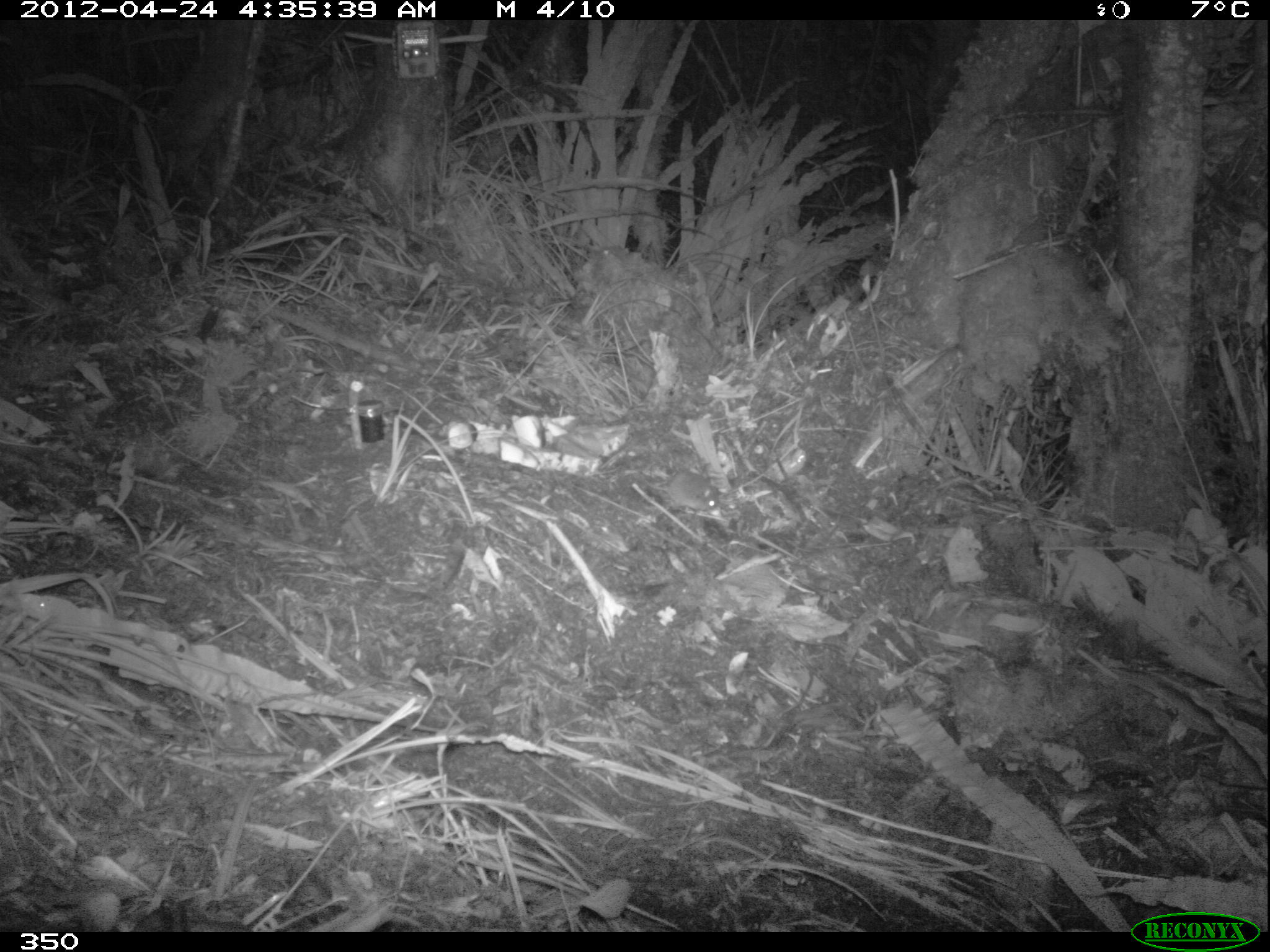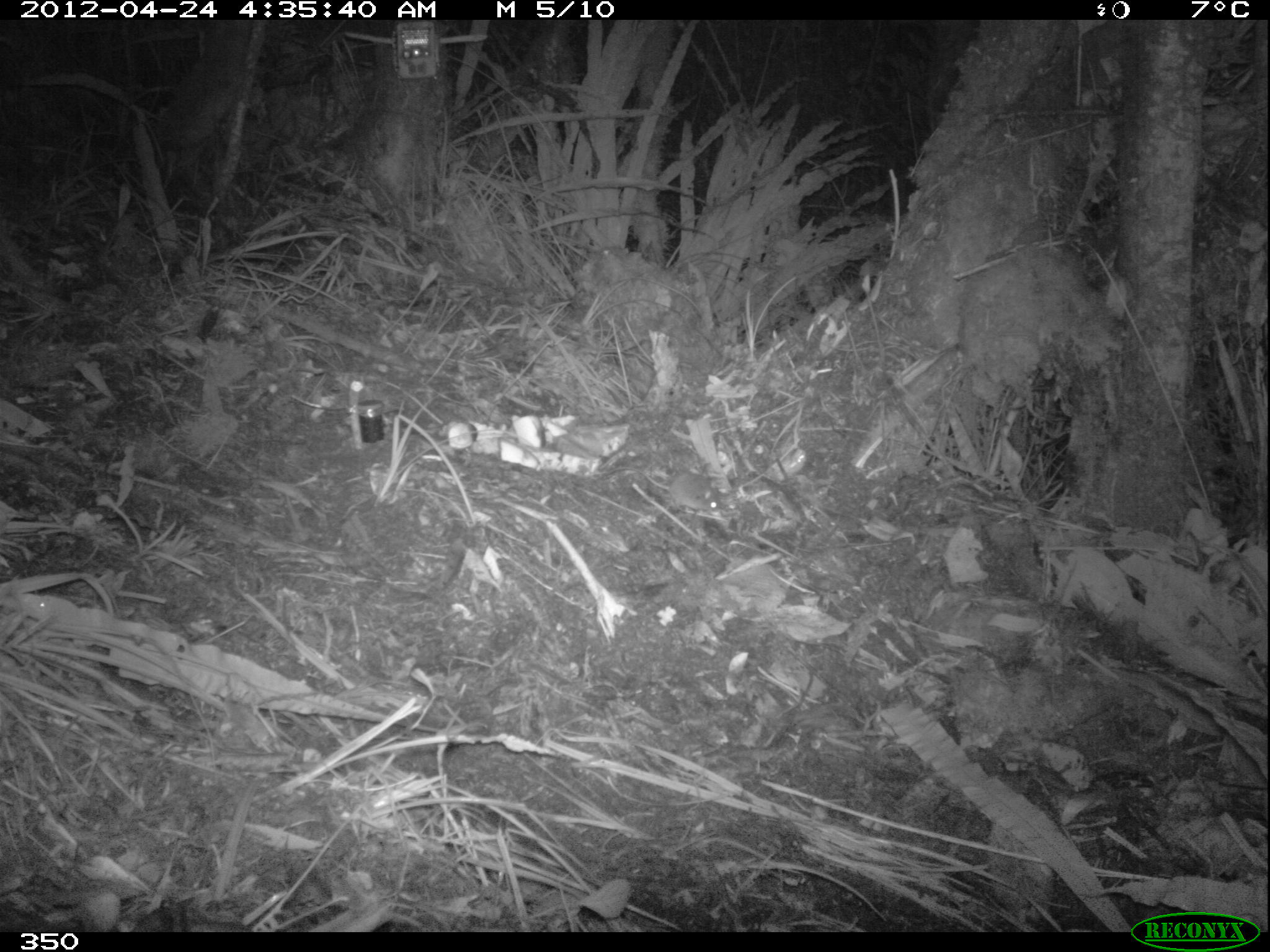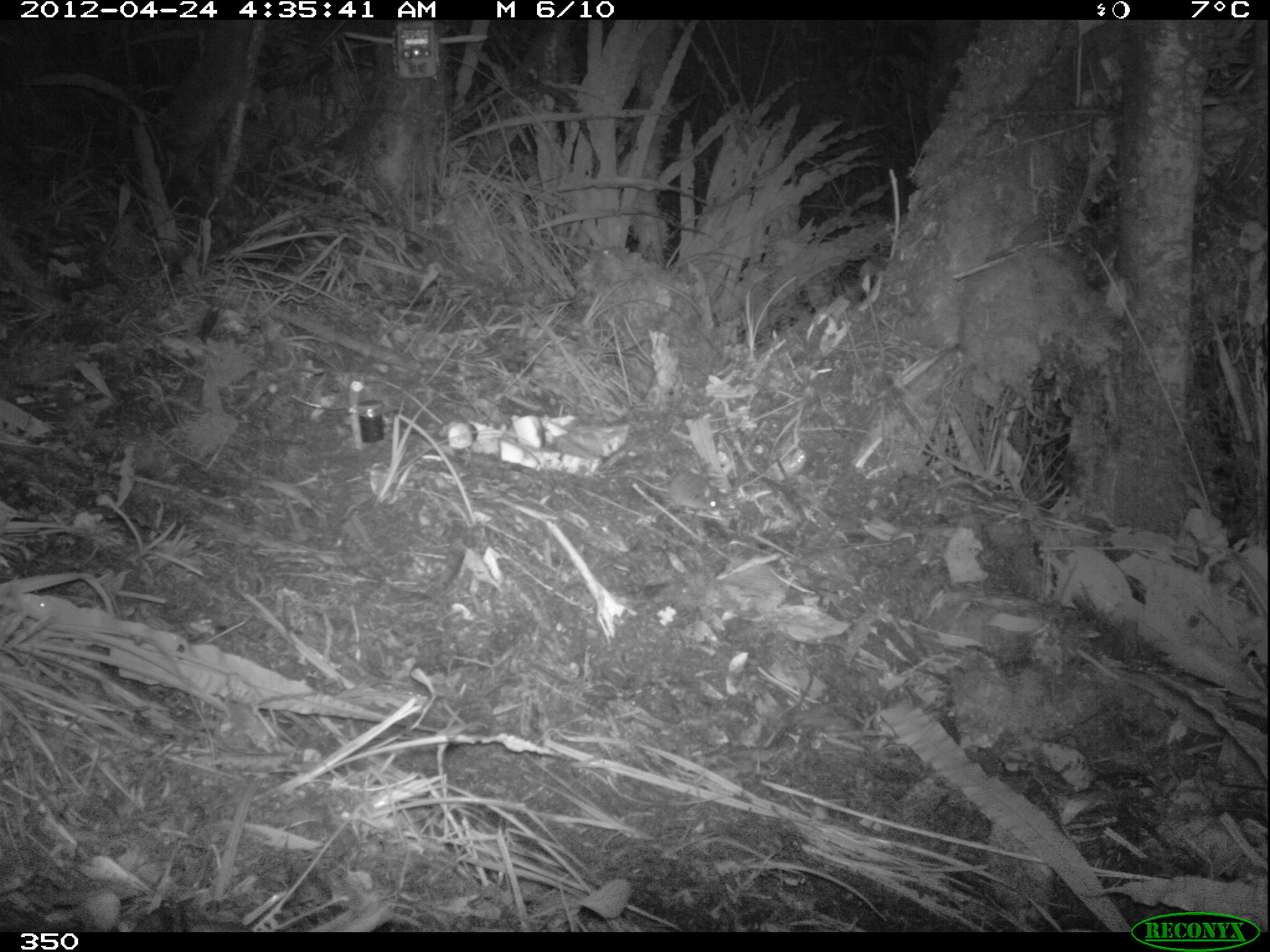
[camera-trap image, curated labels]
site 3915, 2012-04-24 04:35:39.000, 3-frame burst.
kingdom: Animalia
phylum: Chordata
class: Mammalia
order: Rodentia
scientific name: Rodentia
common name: rodents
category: unknown rodent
Unknown rodent (rodents) (Rodentia).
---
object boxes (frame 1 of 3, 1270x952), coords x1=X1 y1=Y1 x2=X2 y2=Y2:
unknown rodent: x1=644 y1=469 x2=721 y2=516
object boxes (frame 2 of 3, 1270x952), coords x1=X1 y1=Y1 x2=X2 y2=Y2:
unknown rodent: x1=606 y1=466 x2=722 y2=517